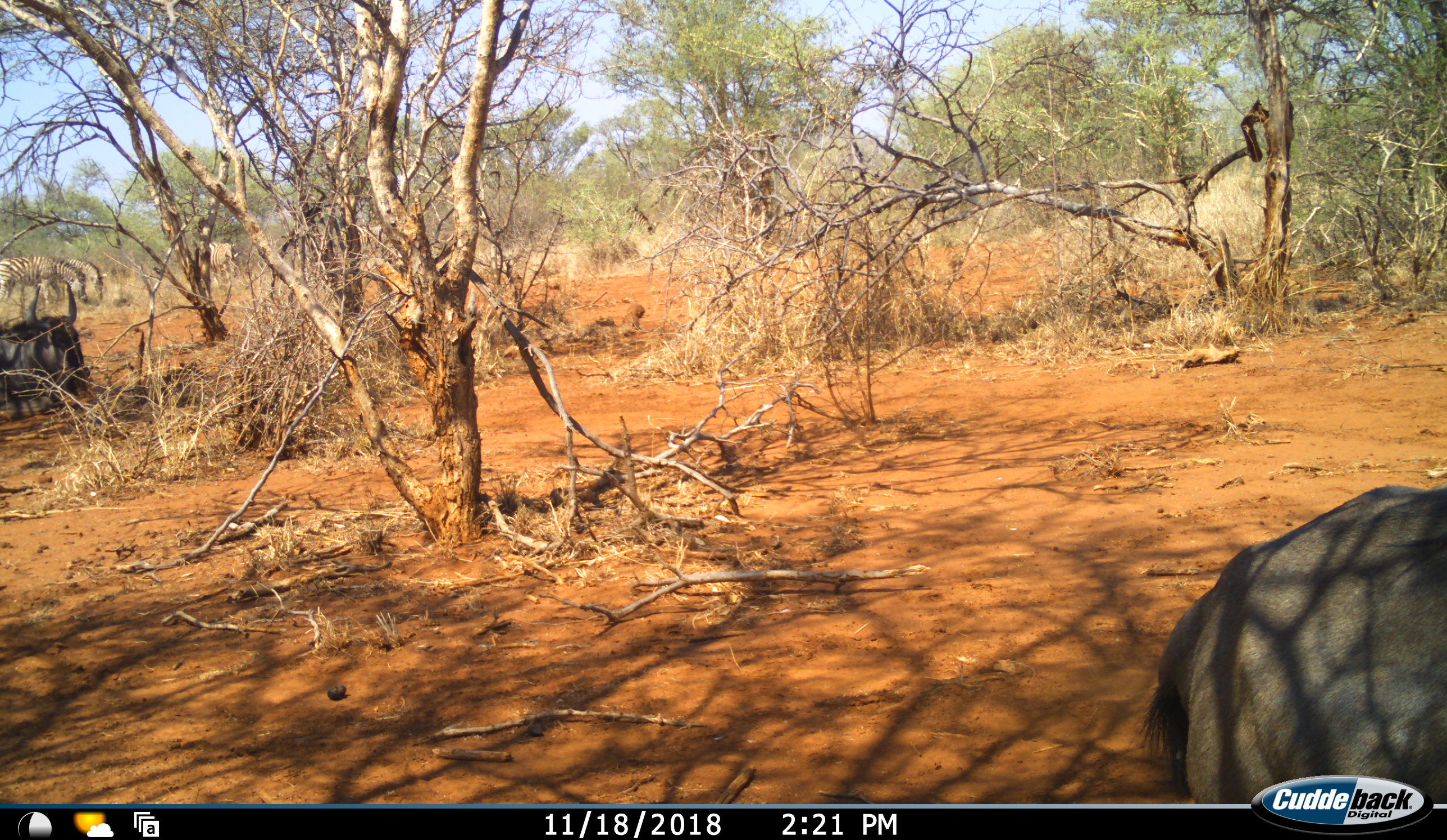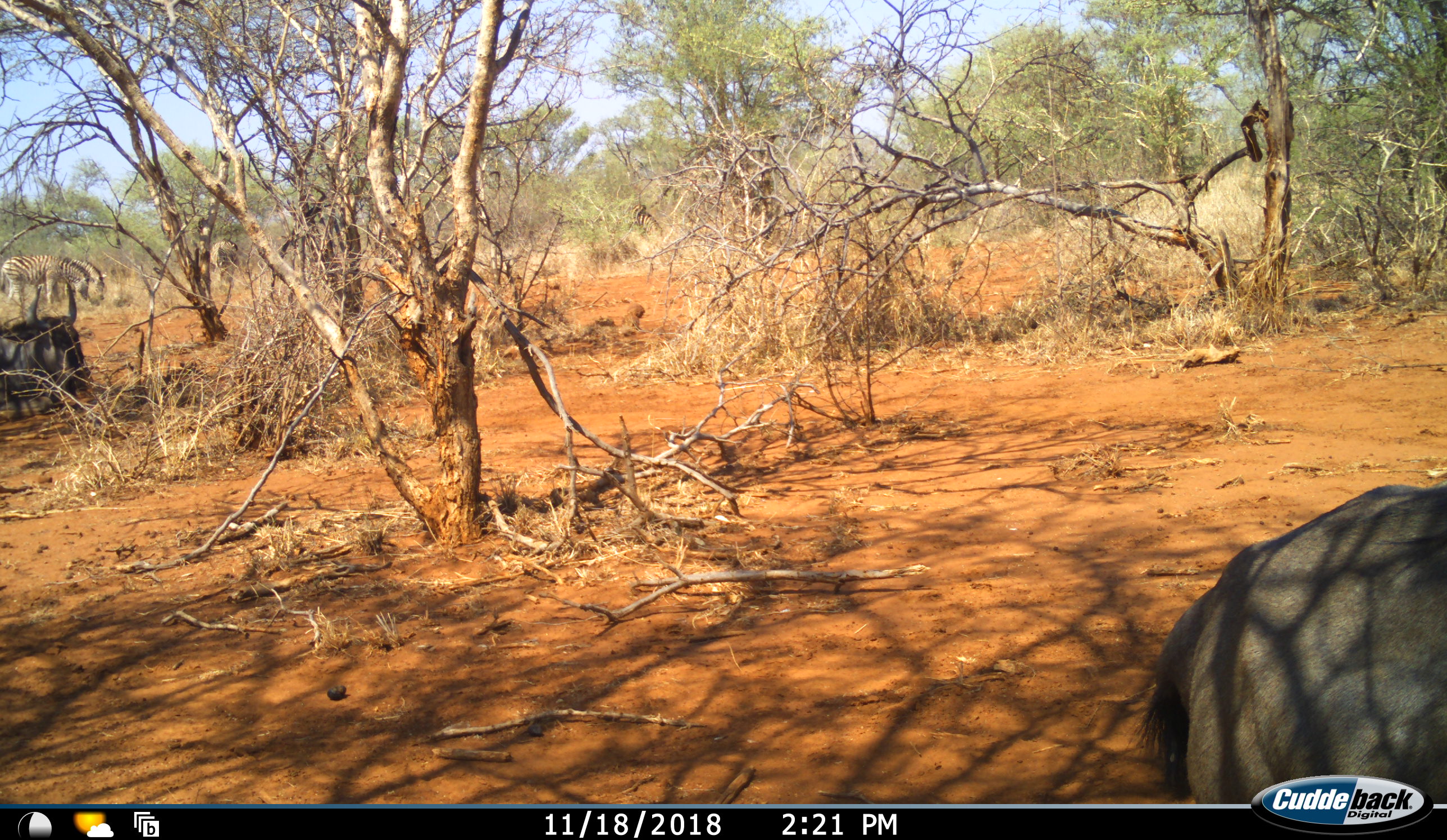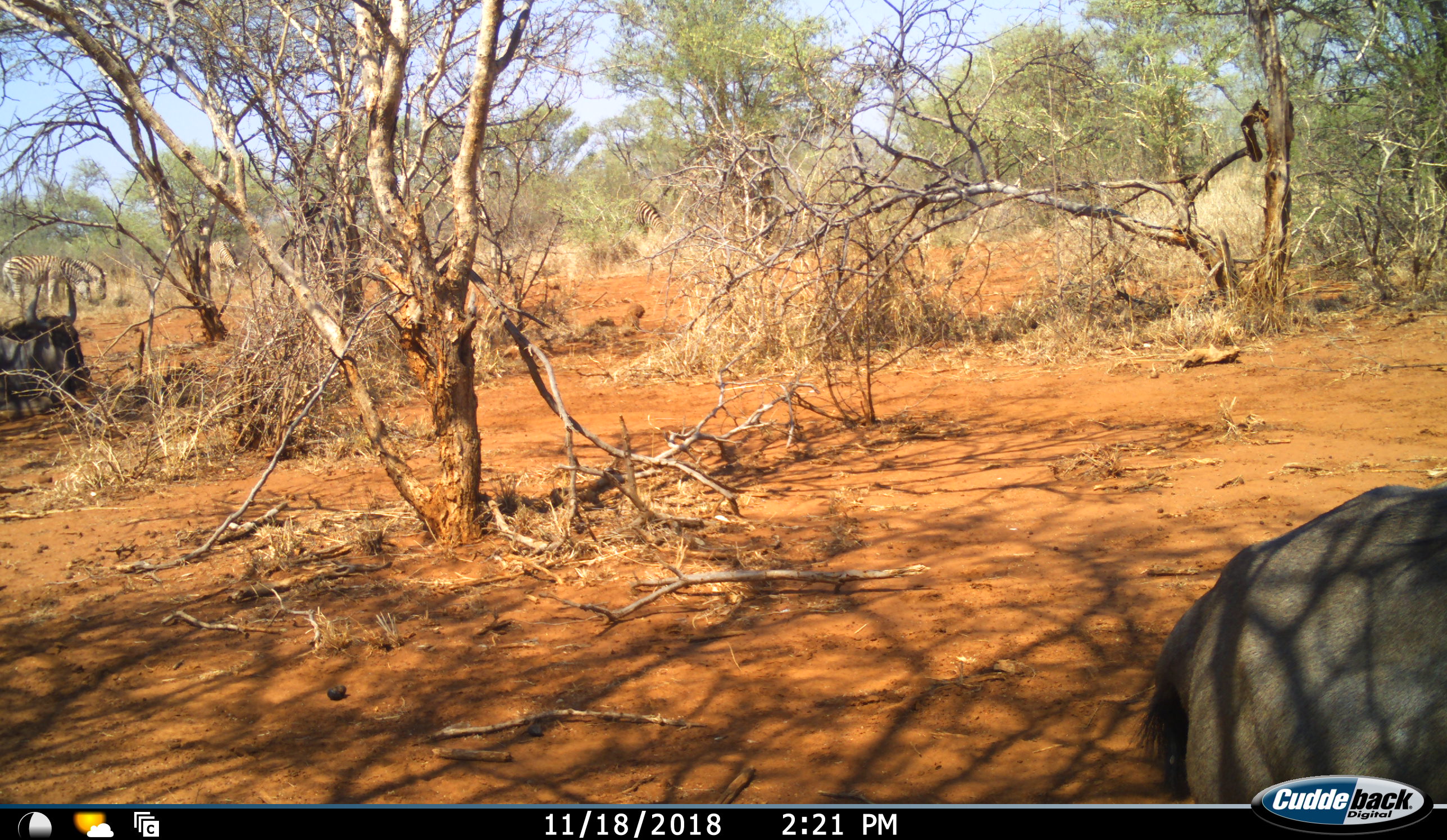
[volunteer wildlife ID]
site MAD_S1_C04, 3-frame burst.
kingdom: Animalia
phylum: Chordata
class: Mammalia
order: Artiodactyla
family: Bovidae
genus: Connochaetes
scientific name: Connochaetes taurinus taurinus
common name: blue wildebeest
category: wildebeestblue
Wildebeestblue (blue wildebeest) (Connochaetes taurinus taurinus), count 2. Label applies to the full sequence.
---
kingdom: Animalia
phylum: Chordata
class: Mammalia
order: Perissodactyla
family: Equidae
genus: Equus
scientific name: Equus quagga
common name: plains zebra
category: zebraplains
Zebraplains (plains zebra) (Equus quagga), count 4. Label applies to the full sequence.